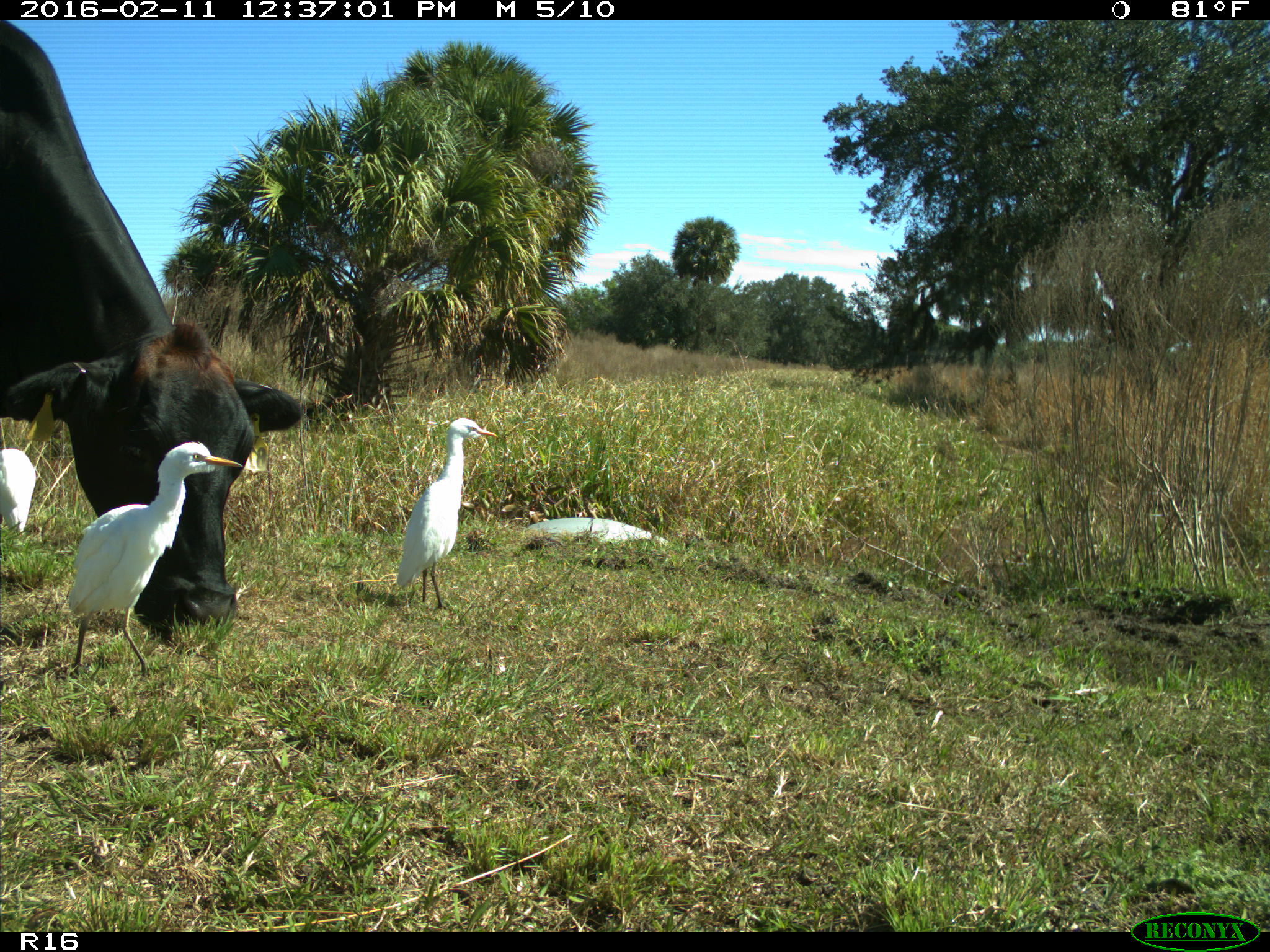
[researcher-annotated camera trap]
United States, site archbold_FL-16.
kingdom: Animalia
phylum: Chordata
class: Mammalia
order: Artiodactyla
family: Bovidae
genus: Bos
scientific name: Bos taurus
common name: domestic cow